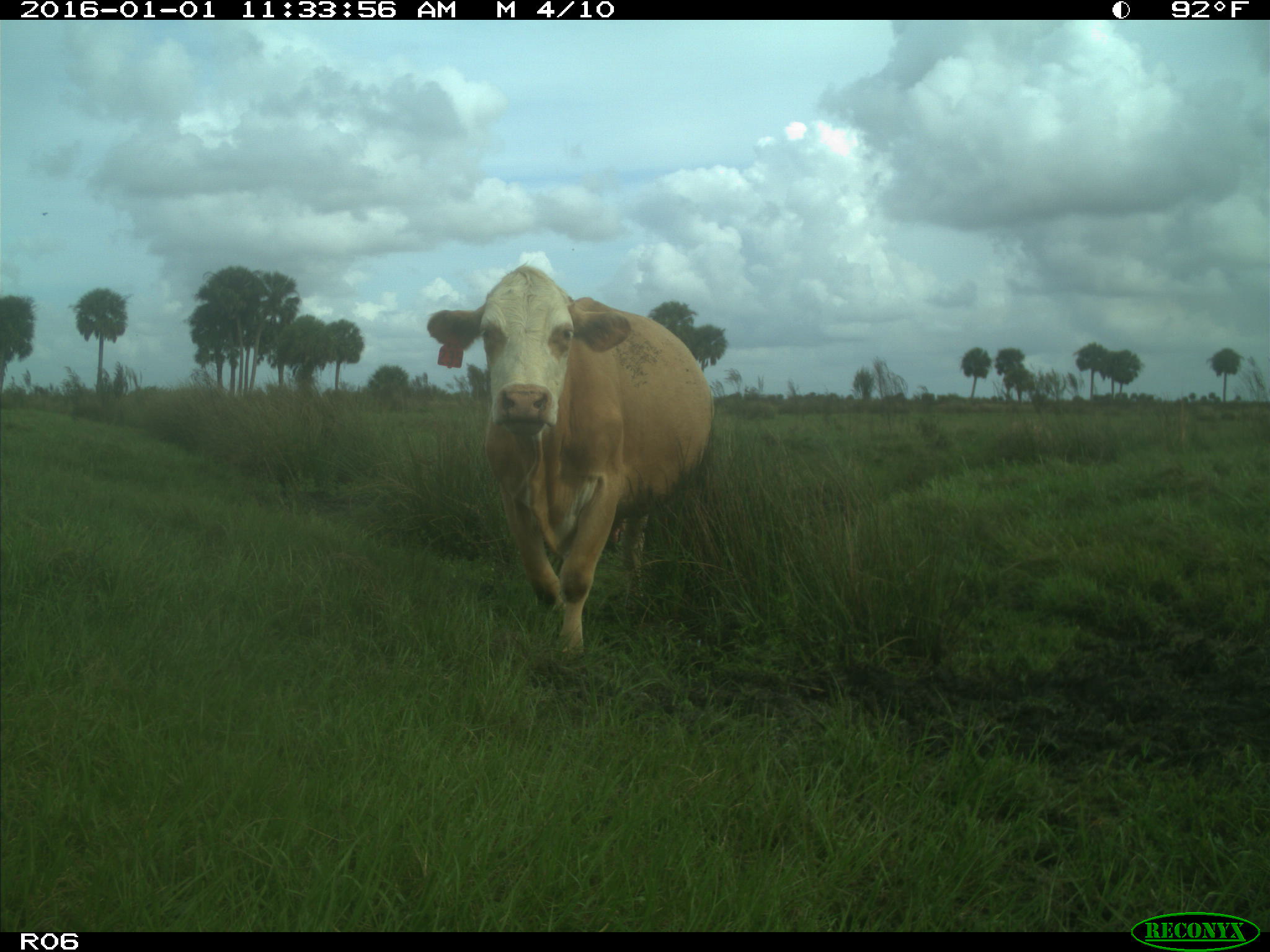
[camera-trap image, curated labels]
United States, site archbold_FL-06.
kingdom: Animalia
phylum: Chordata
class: Mammalia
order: Artiodactyla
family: Bovidae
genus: Bos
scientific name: Bos taurus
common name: domestic cow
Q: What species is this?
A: Bos taurus (domestic cow).